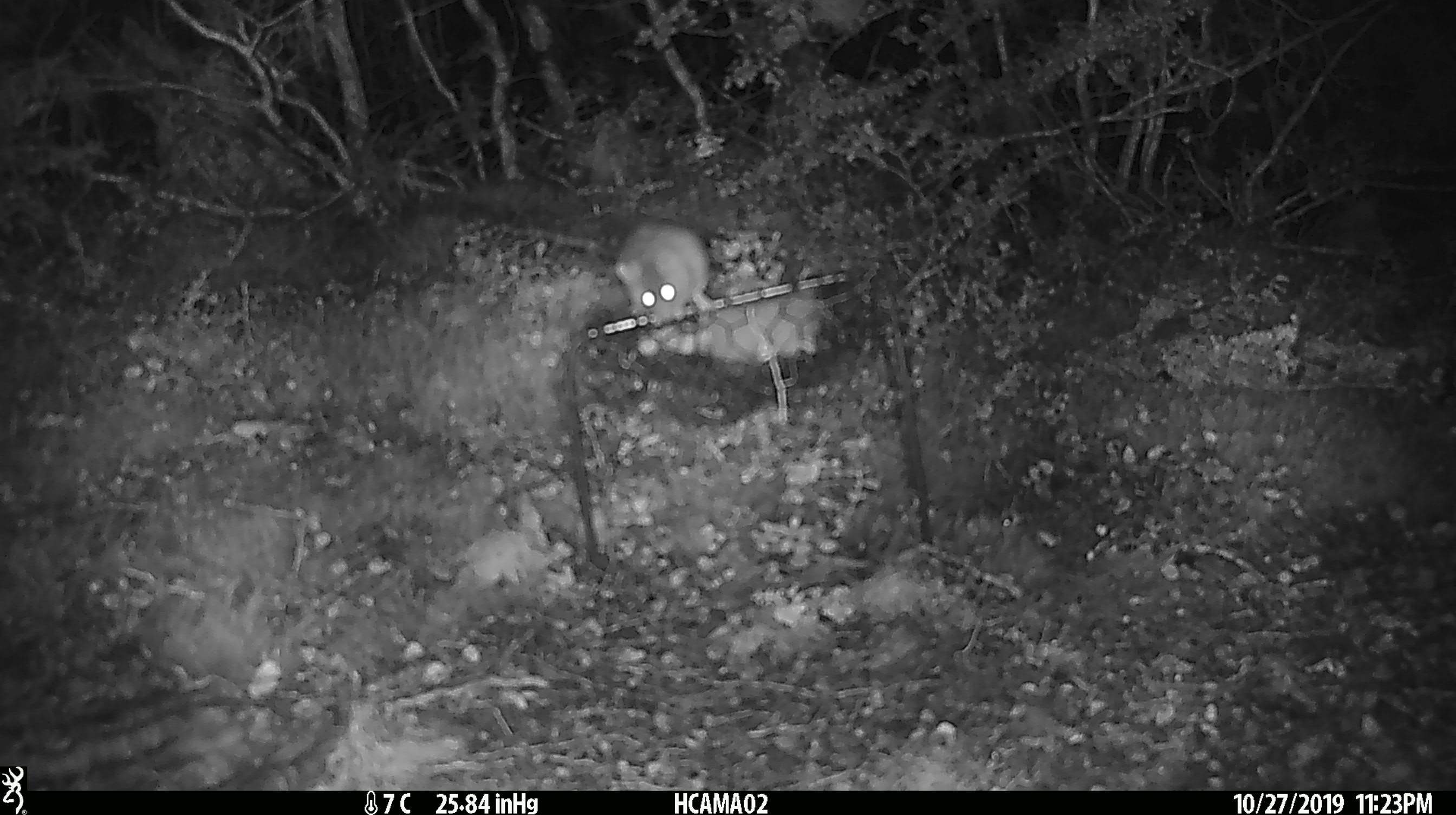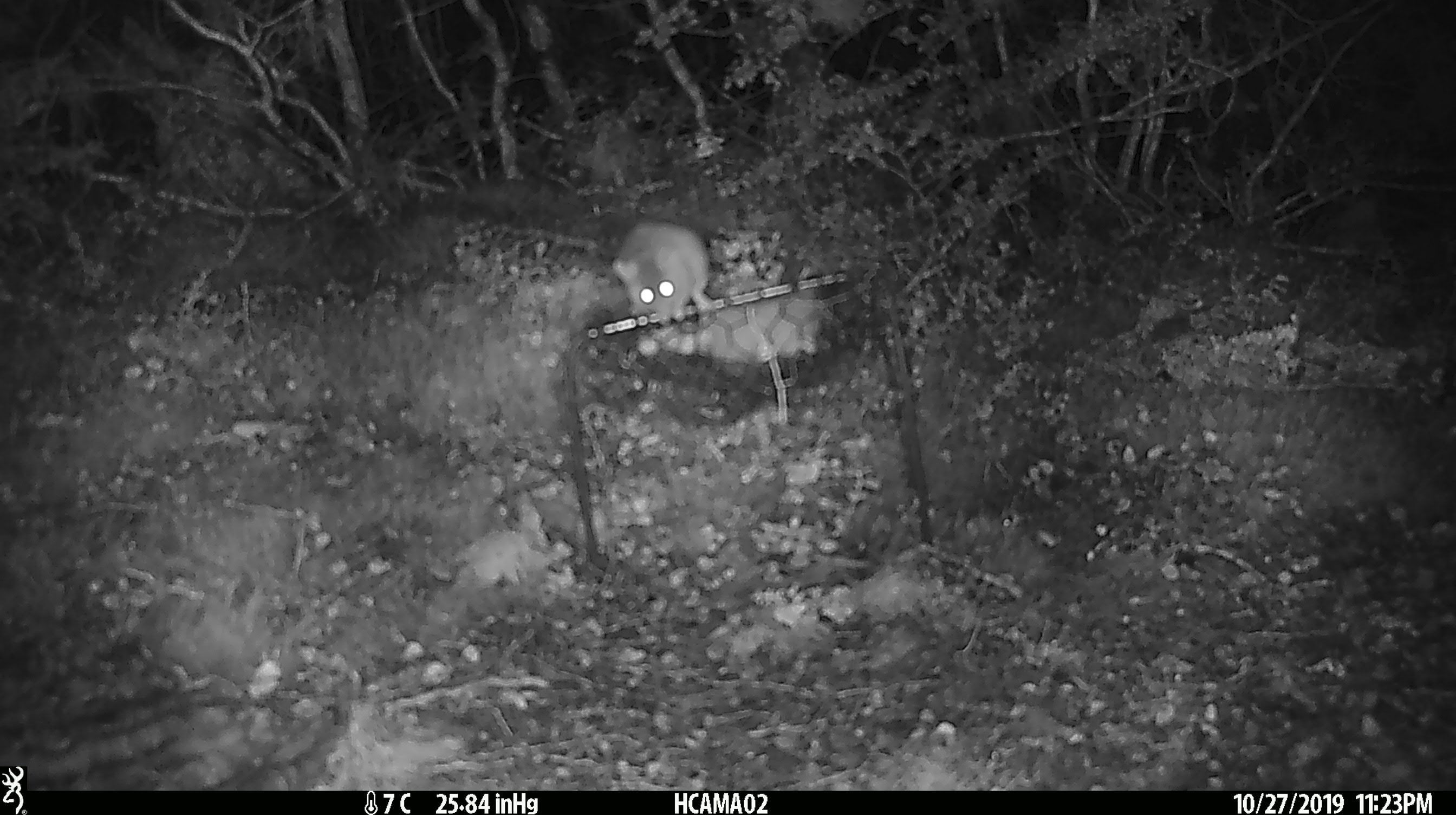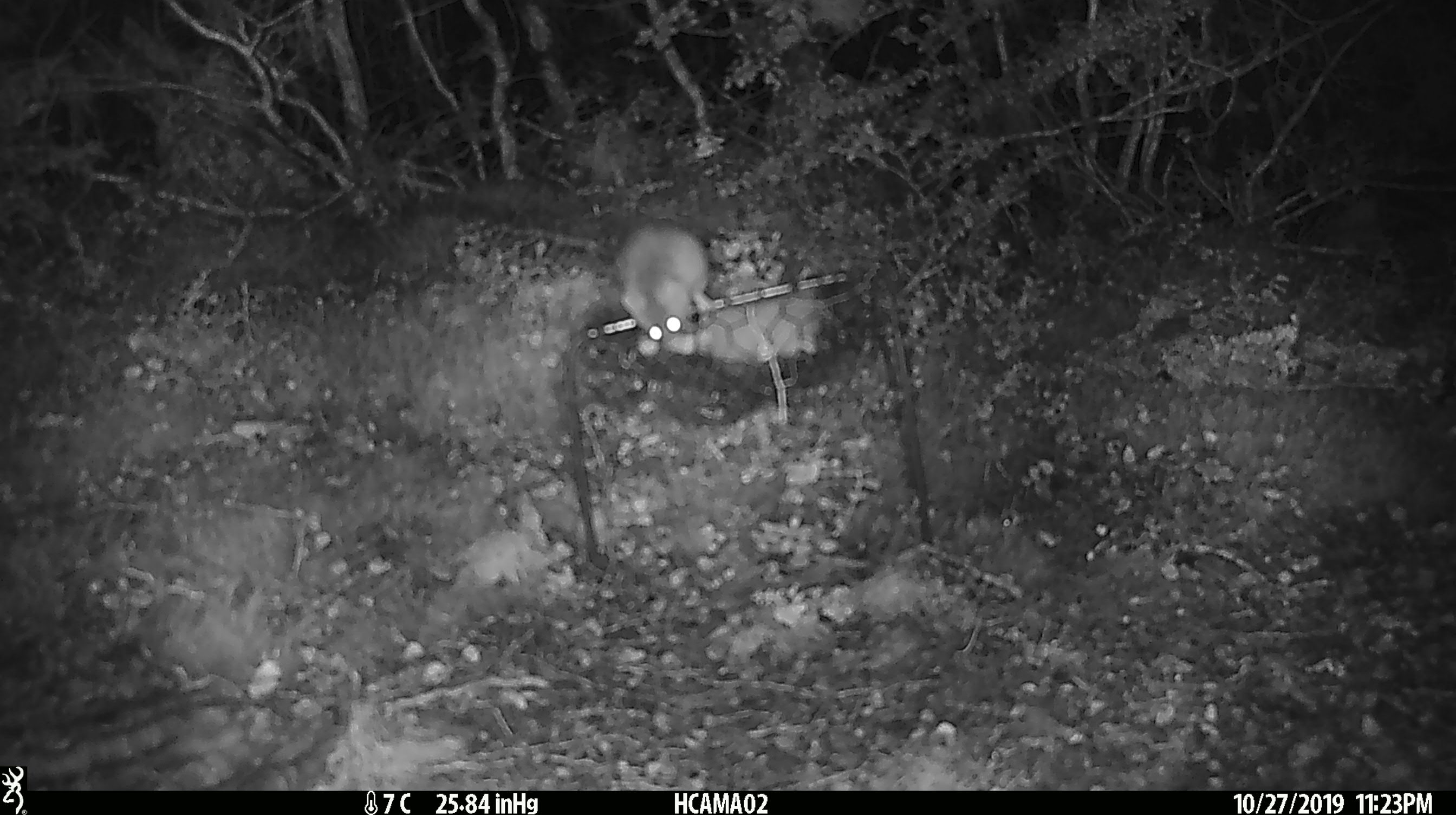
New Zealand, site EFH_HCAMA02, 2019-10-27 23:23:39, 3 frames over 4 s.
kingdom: Animalia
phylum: Chordata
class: Mammalia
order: Rodentia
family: Muridae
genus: Mus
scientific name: Mus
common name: mouse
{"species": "mouse (Mus)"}